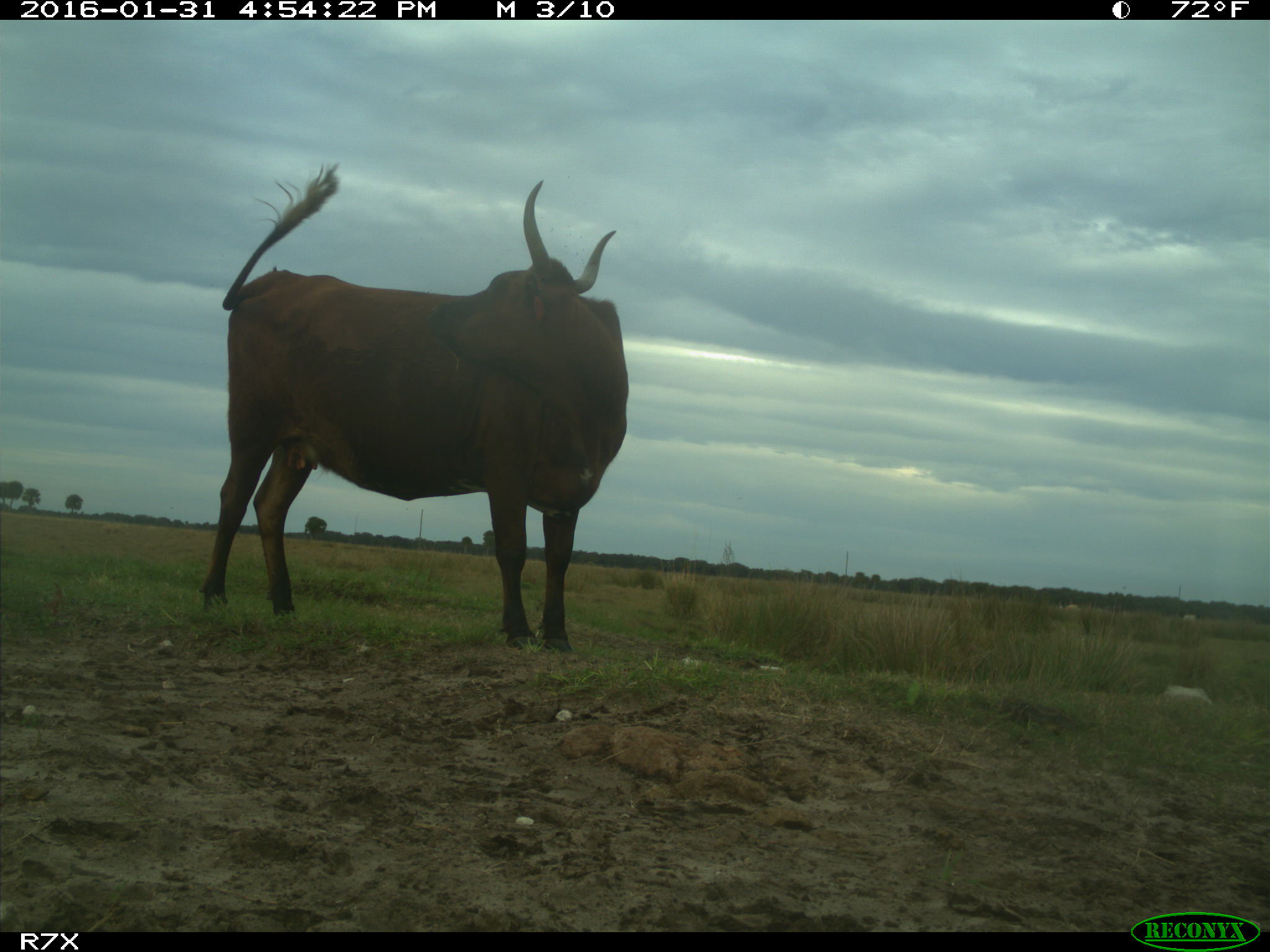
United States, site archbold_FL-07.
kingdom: Animalia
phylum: Chordata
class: Mammalia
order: Artiodactyla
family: Bovidae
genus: Bos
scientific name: Bos taurus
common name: domestic cow